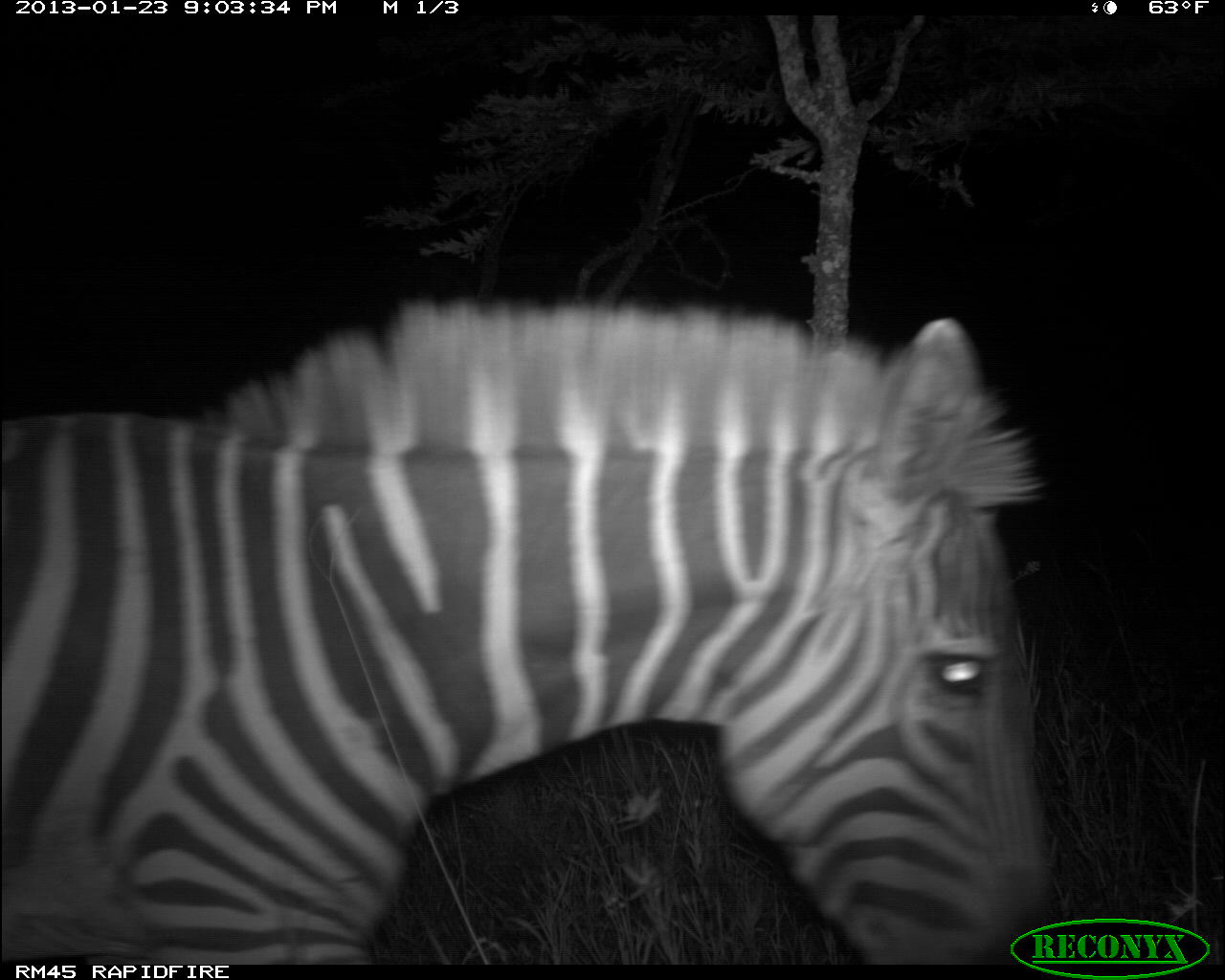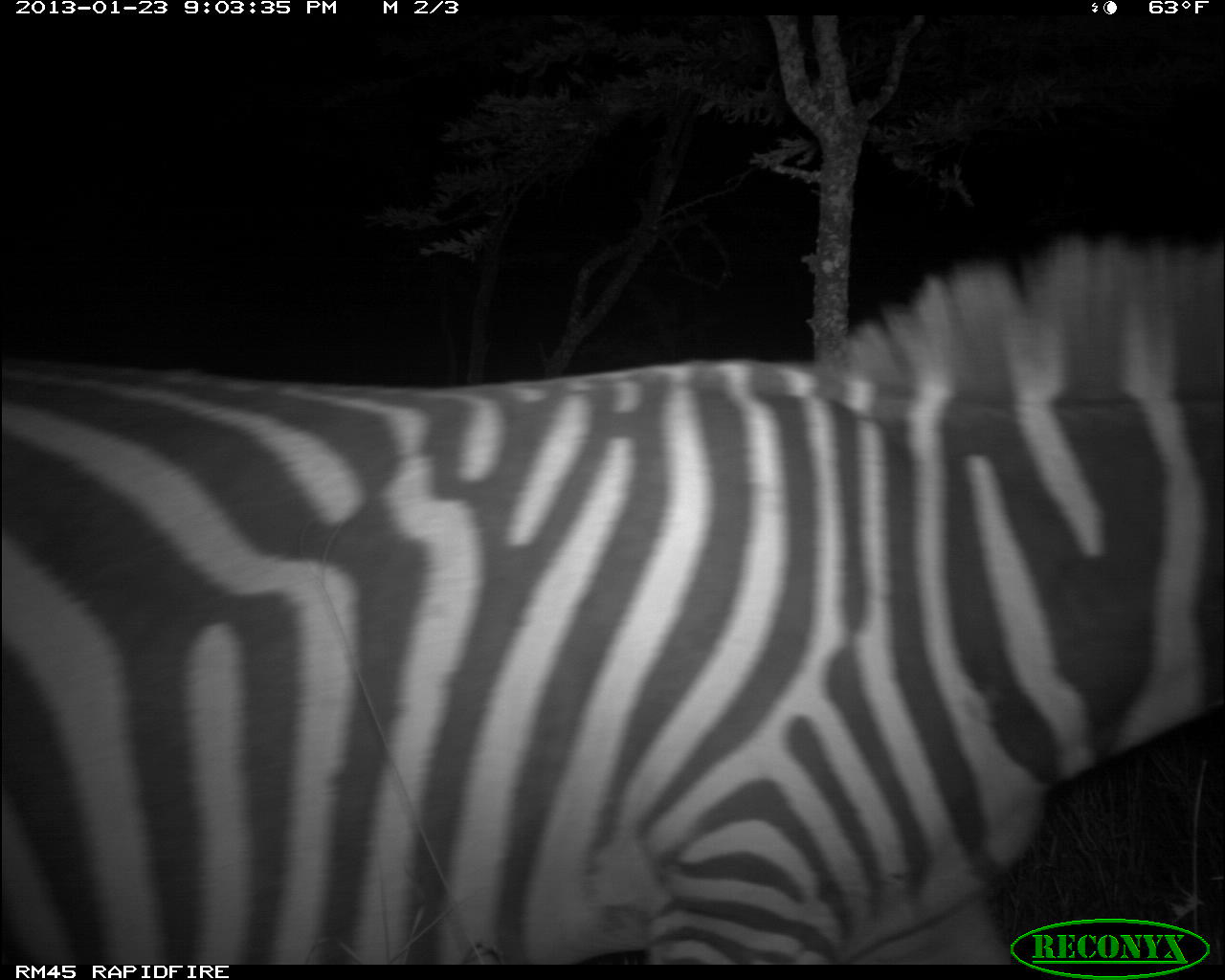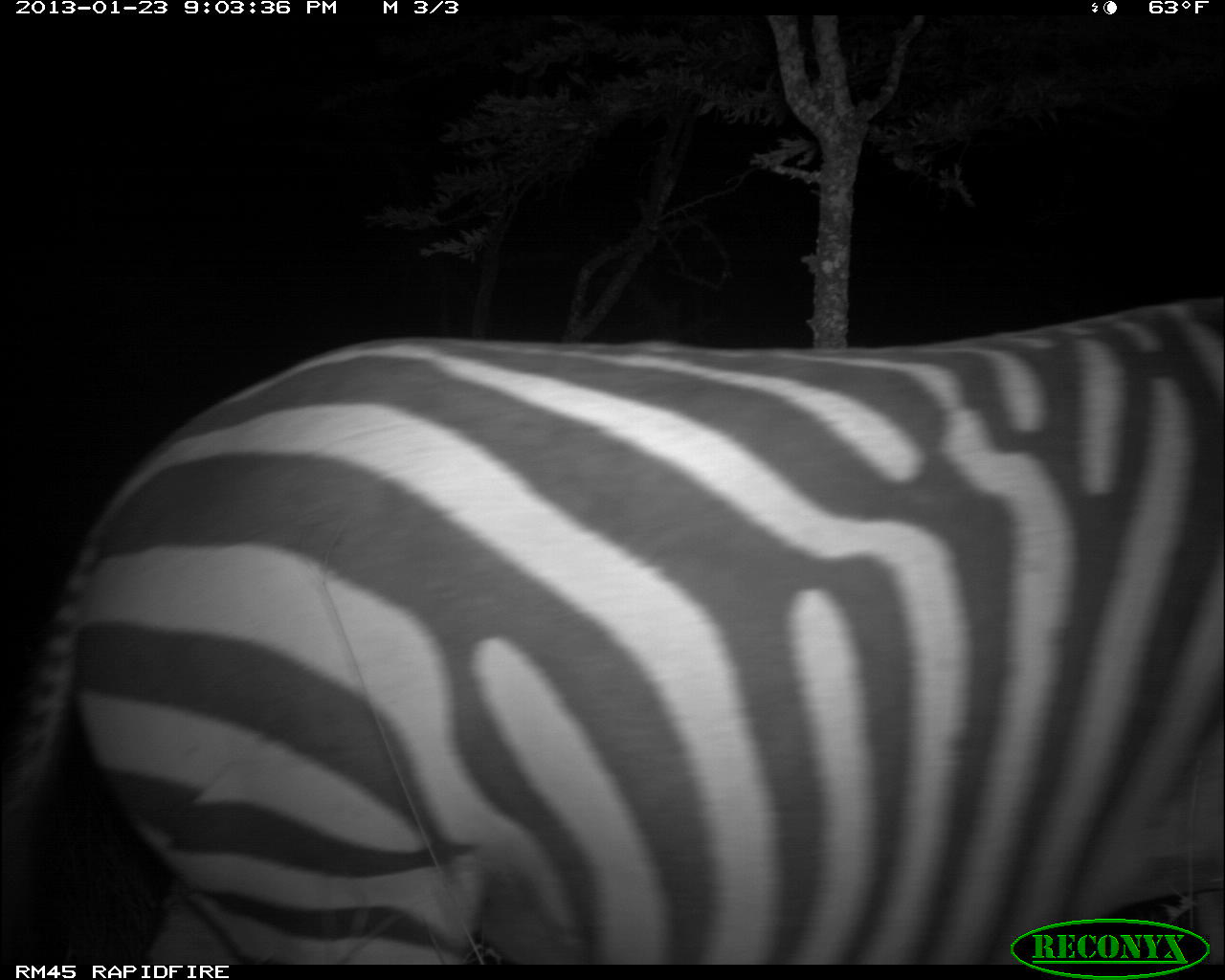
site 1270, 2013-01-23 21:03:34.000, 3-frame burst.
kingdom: Animalia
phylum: Chordata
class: Mammalia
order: Perissodactyla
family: Equidae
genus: Equus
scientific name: Equus quagga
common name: plains zebra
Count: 1.